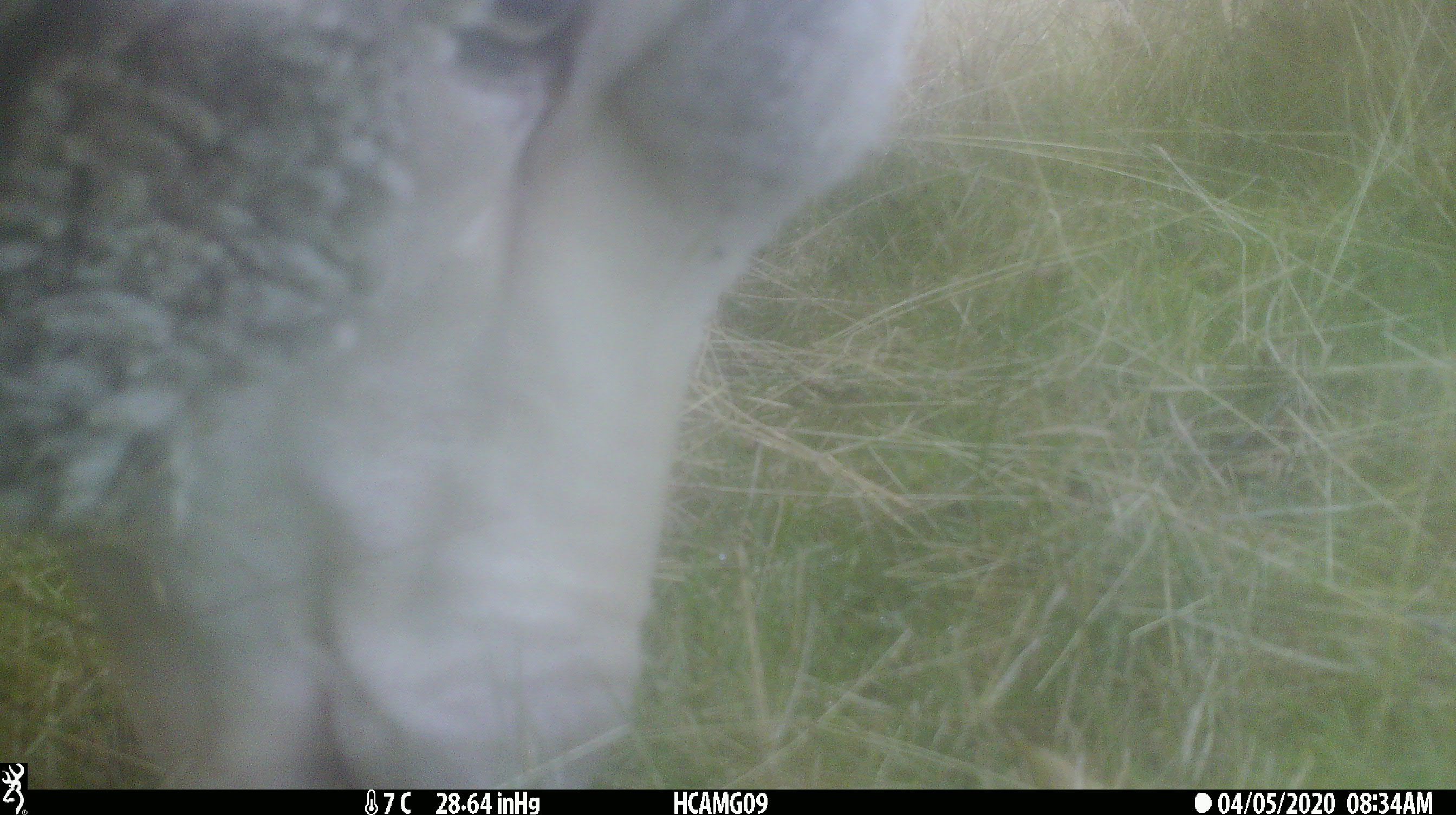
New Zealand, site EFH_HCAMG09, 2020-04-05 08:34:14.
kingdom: Animalia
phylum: Chordata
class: Mammalia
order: Artiodactyla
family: Bovidae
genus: Ovis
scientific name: Ovis aries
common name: domestic sheep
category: sheep